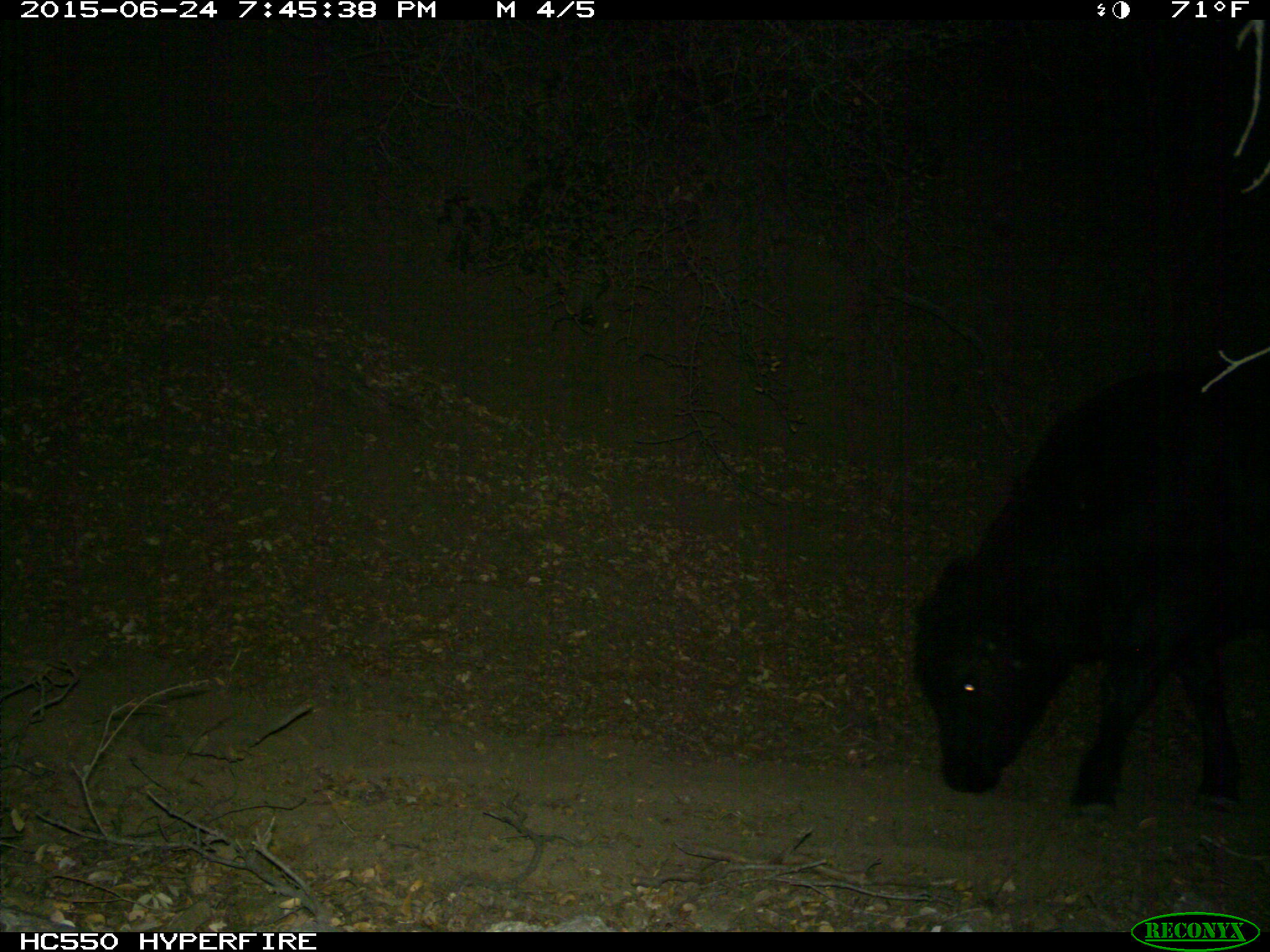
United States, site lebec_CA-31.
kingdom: Animalia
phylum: Chordata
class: Mammalia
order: Artiodactyla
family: Bovidae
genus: Bos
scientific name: Bos taurus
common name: domestic cow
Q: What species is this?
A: Bos taurus (domestic cow).